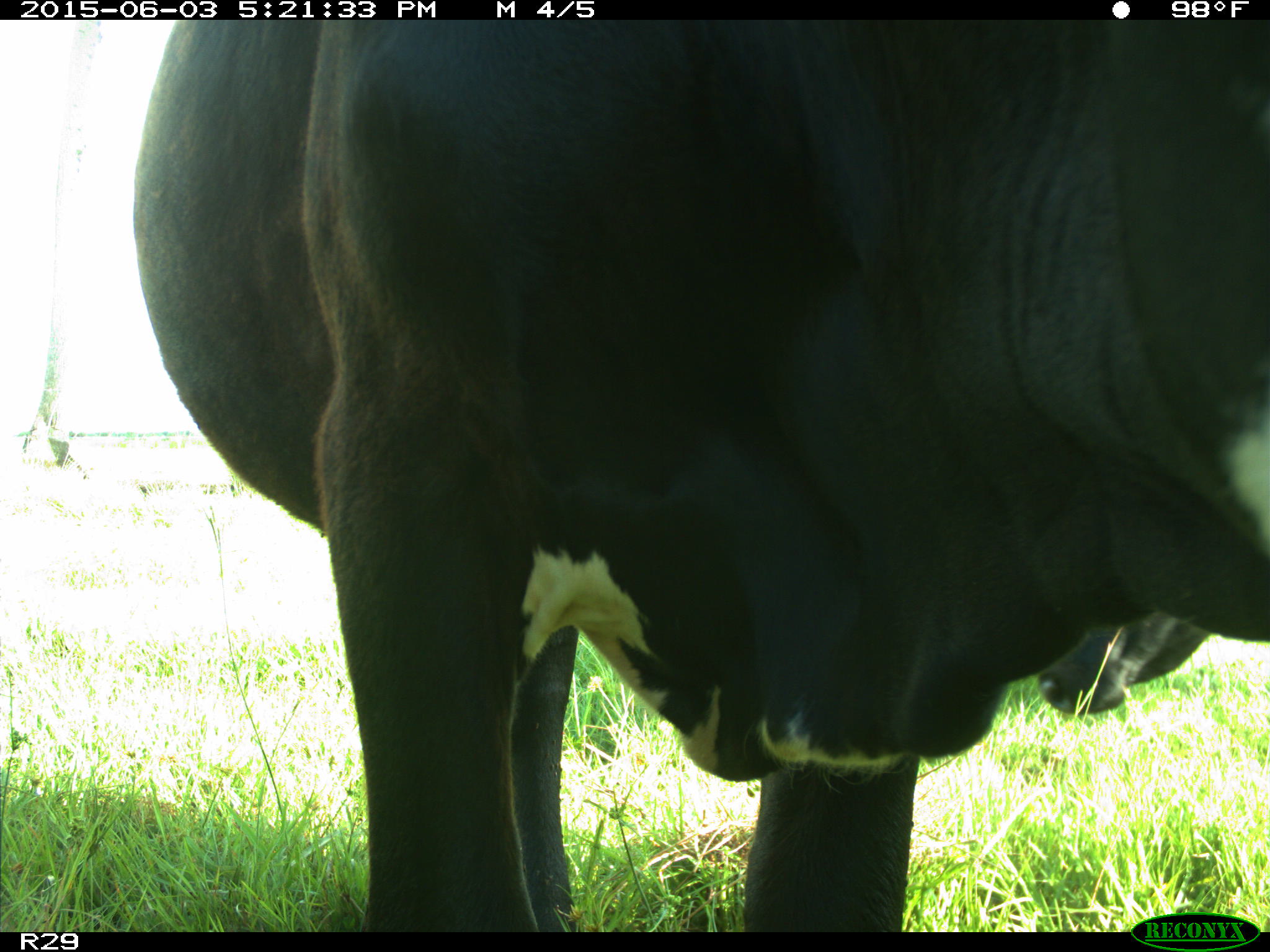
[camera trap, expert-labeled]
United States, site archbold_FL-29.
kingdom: Animalia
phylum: Chordata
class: Mammalia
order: Artiodactyla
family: Bovidae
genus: Bos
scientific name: Bos taurus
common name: domestic cow